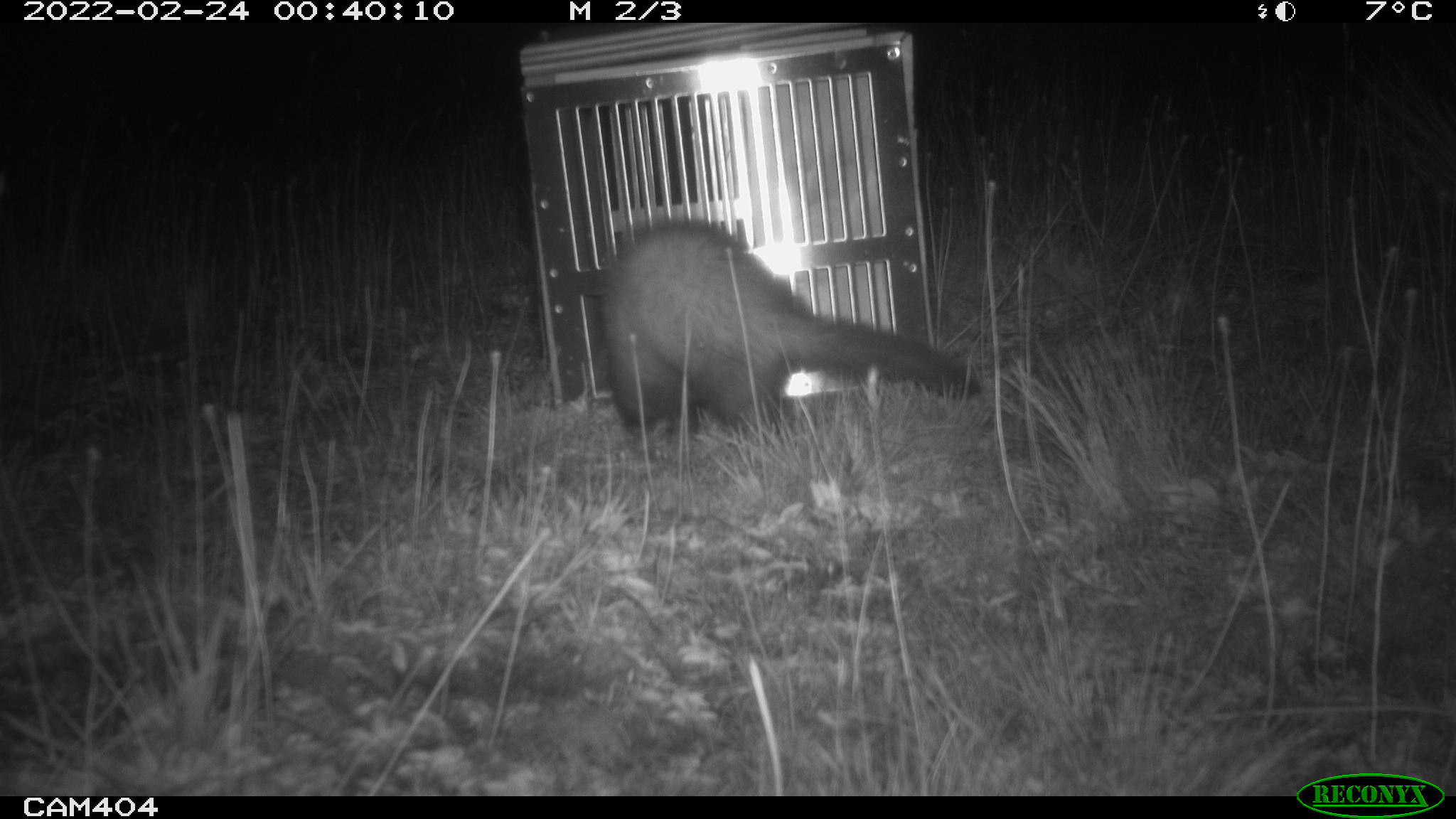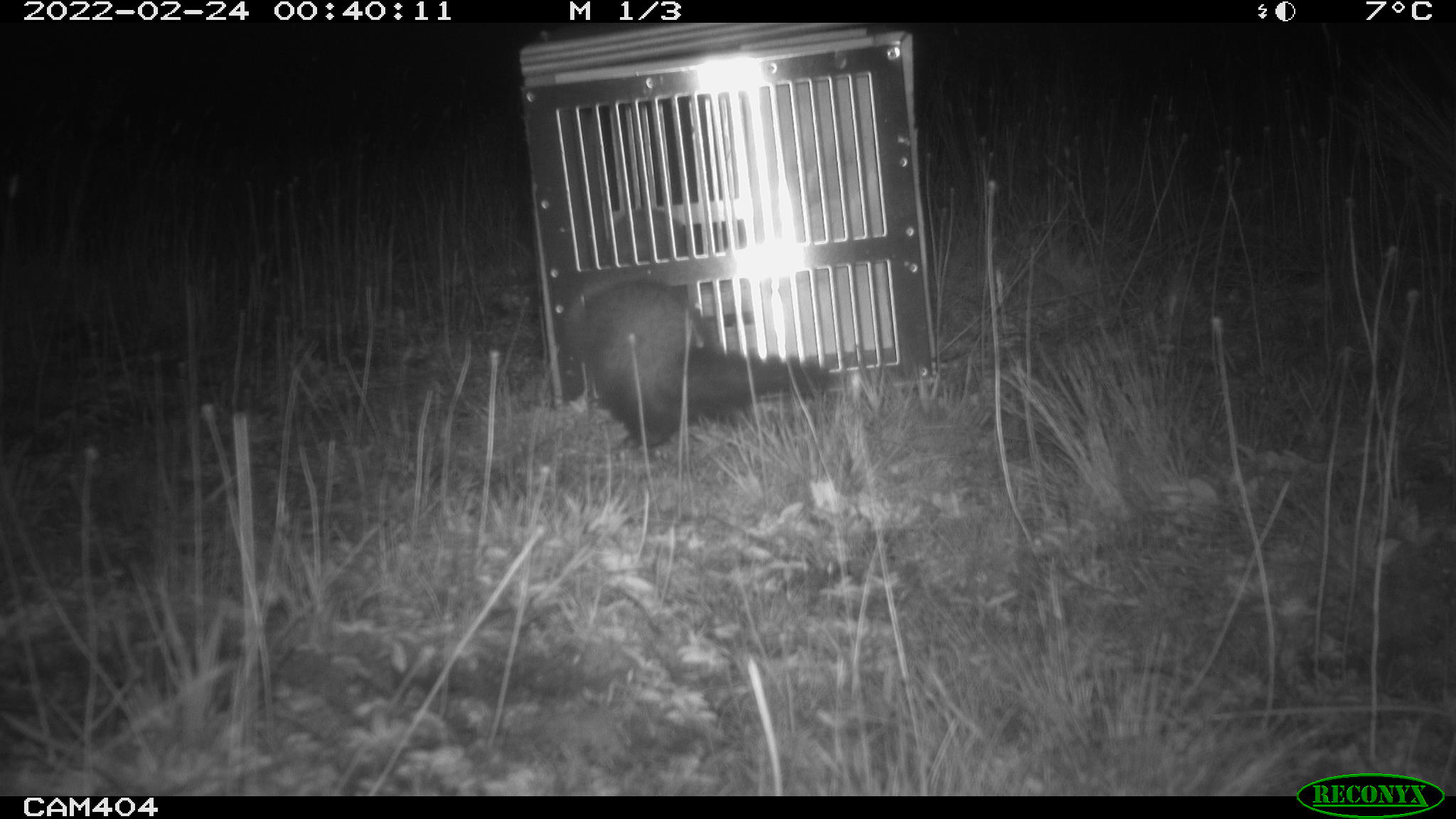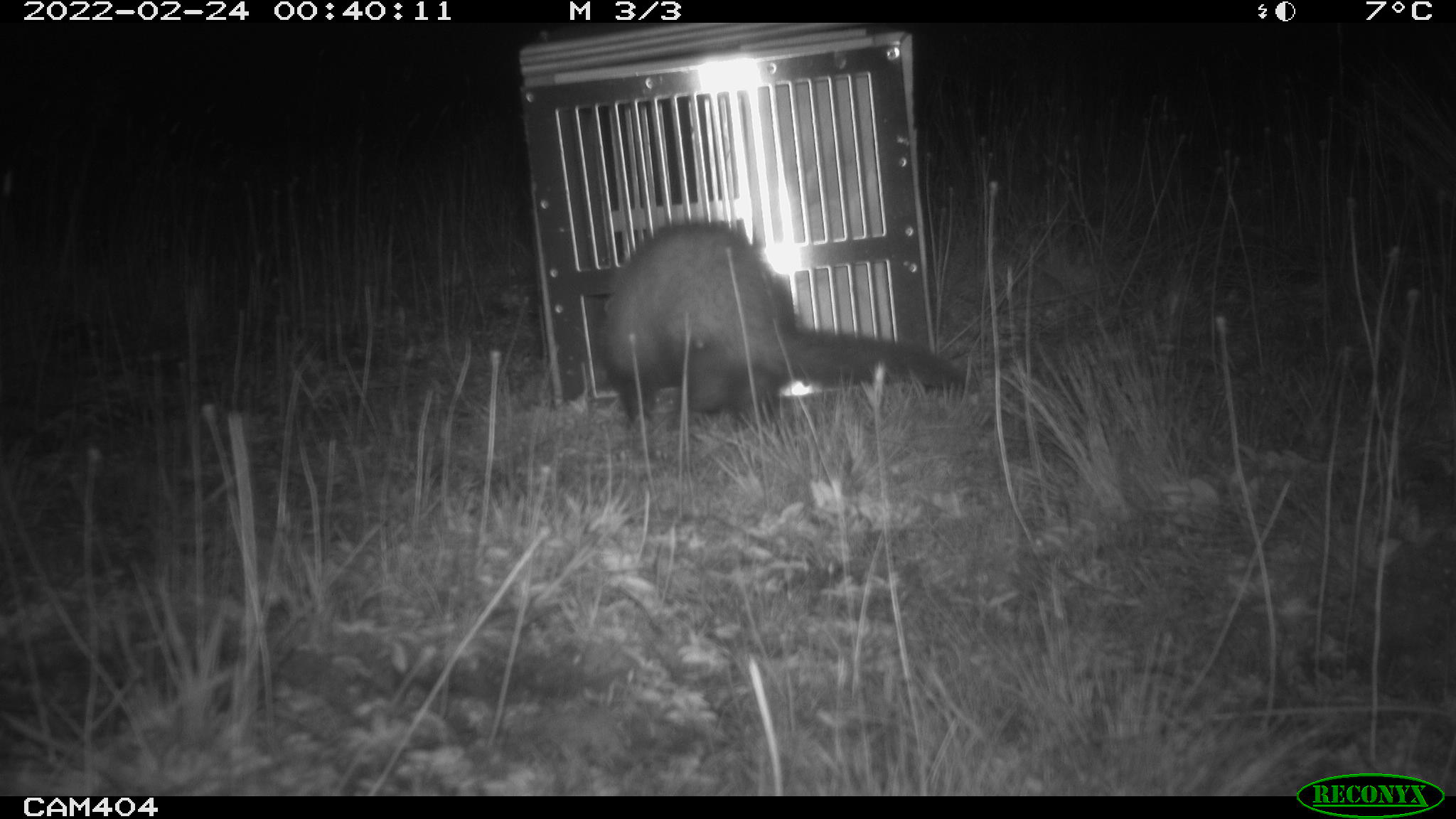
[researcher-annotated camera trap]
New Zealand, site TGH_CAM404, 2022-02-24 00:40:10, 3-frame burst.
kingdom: Animalia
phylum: Chordata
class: Mammalia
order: Carnivora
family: Mustelidae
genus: Mustela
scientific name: Mustela furo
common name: ferret